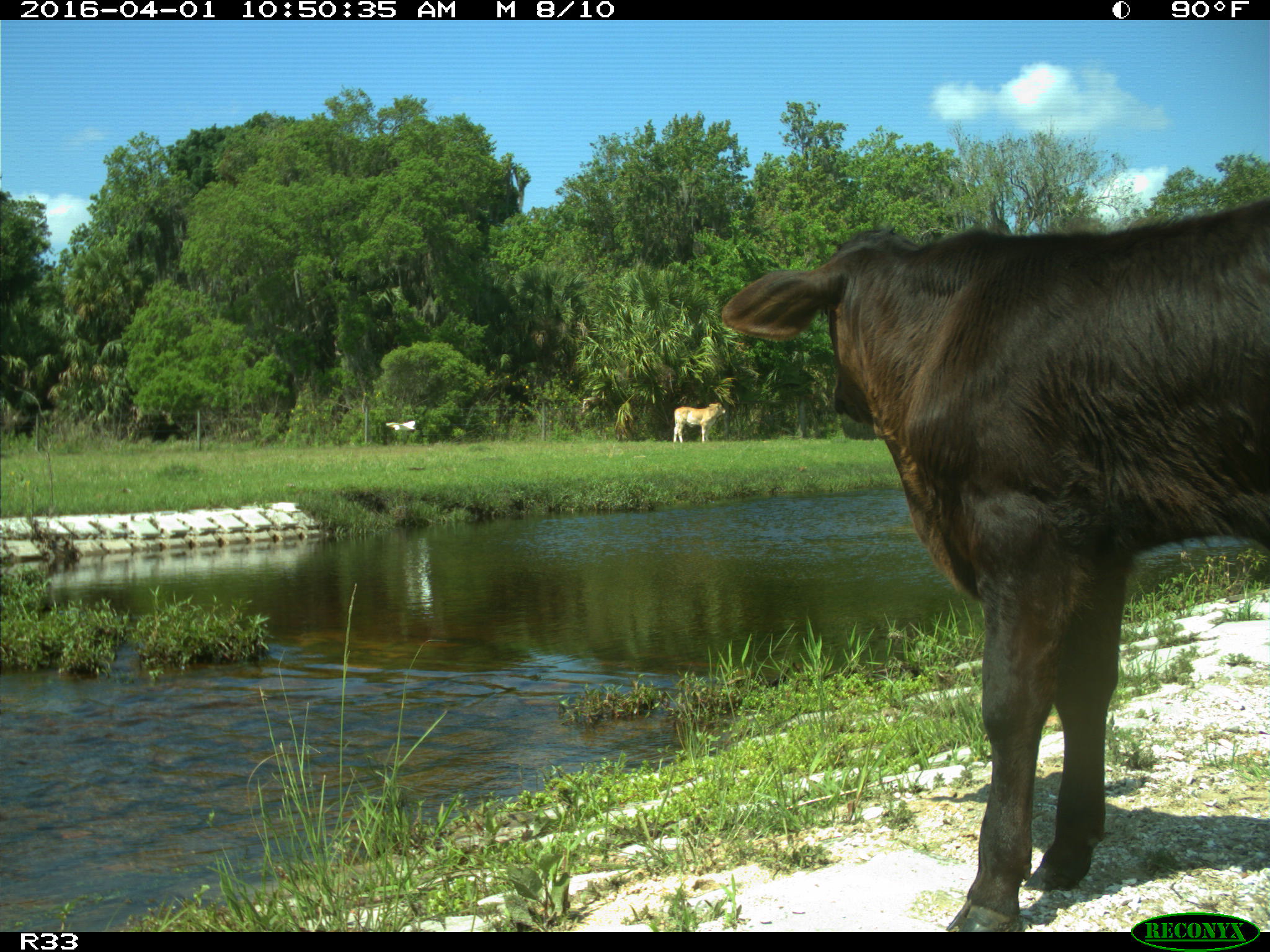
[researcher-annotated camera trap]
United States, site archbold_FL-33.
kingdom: Animalia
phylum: Chordata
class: Mammalia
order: Artiodactyla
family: Bovidae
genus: Bos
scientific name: Bos taurus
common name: domestic cow